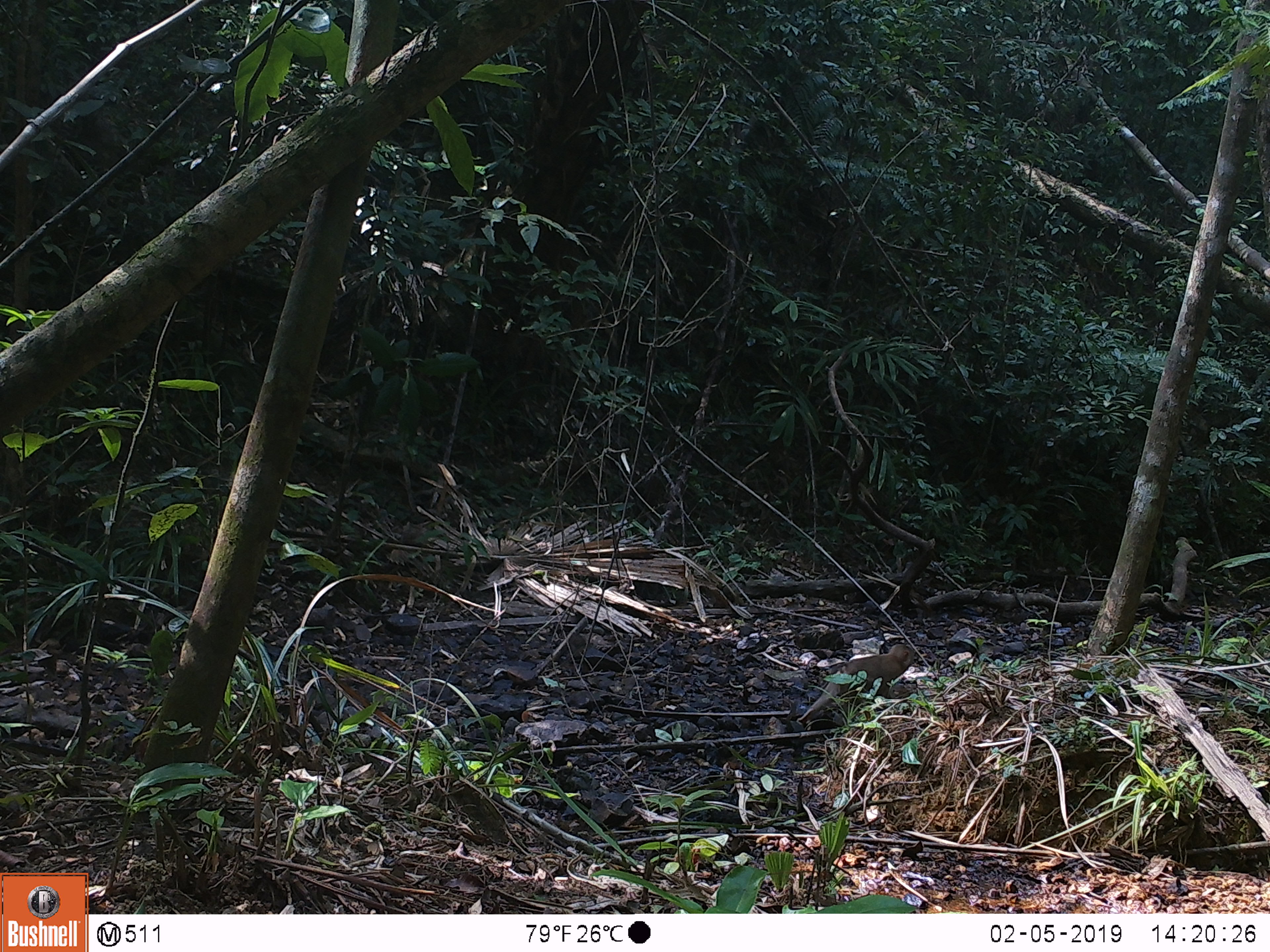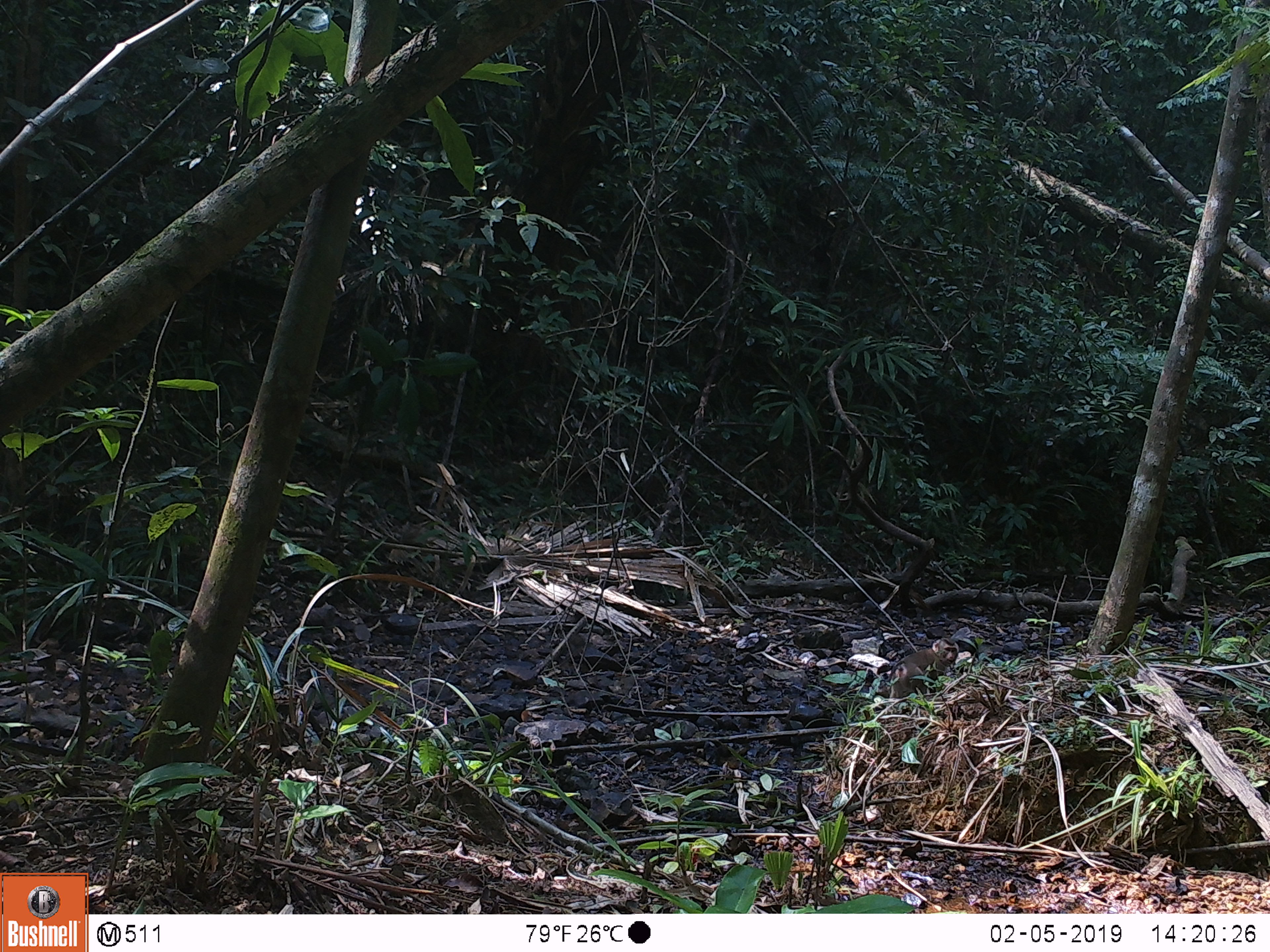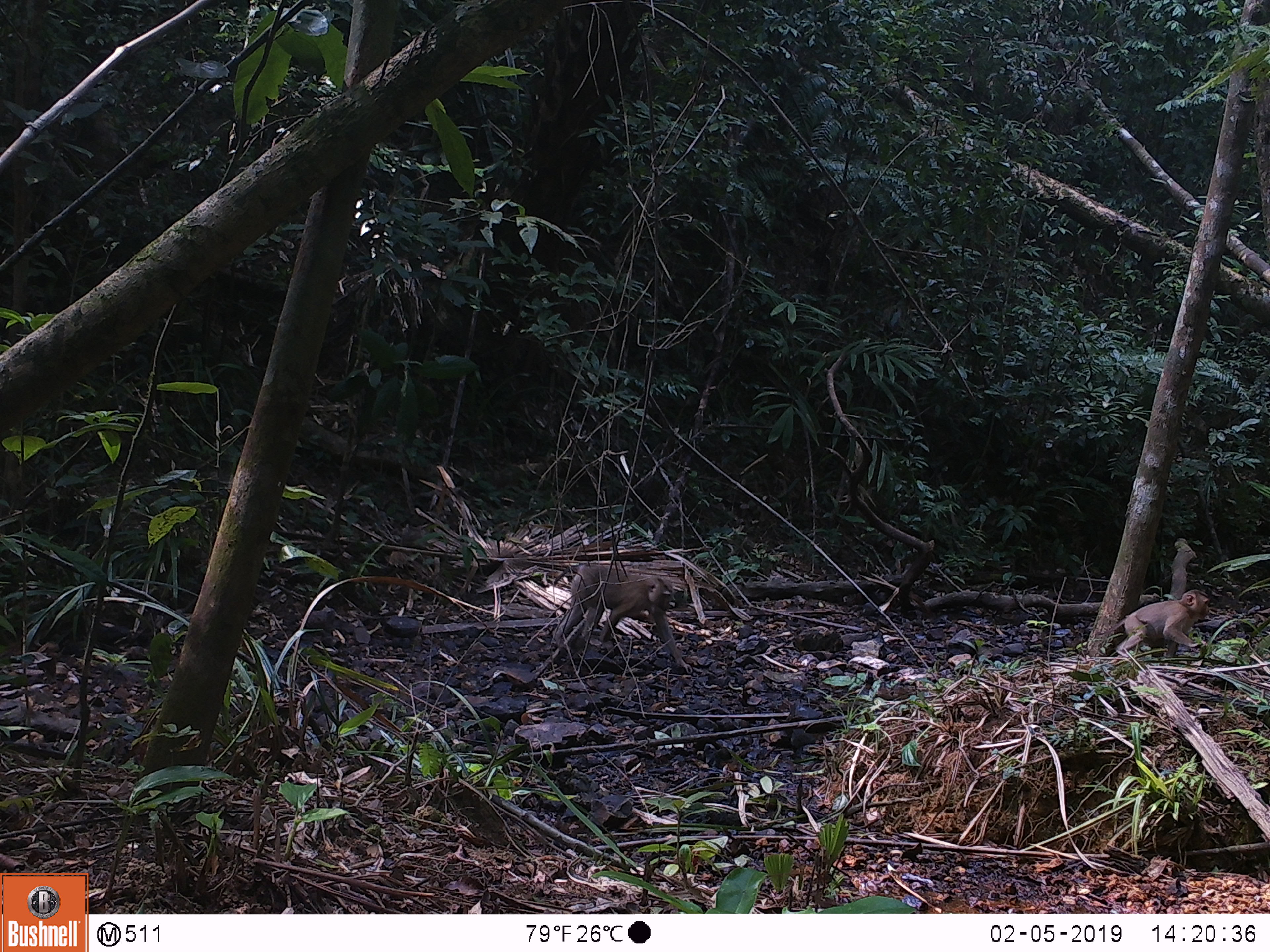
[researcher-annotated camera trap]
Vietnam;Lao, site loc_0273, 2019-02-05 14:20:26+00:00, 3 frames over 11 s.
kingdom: Animalia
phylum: Chordata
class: Mammalia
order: Primates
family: Cercopithecidae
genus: Macaca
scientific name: Macaca nemestrina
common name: pig-tailed macaque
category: pig tailed macaque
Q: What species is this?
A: Pig tailed macaque (pig-tailed macaque) (Macaca nemestrina).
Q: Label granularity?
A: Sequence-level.